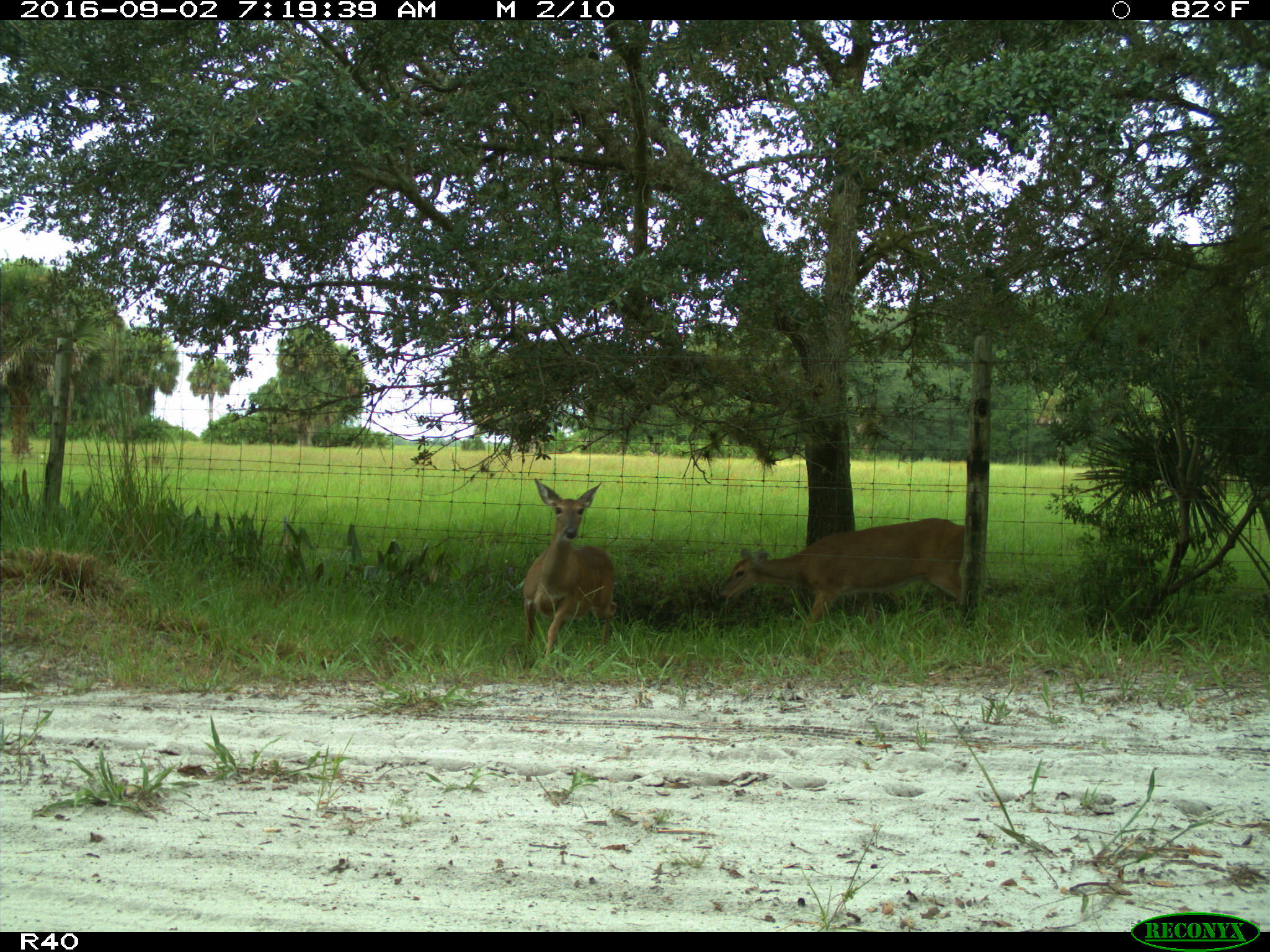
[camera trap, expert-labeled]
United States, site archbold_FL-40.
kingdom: Animalia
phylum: Chordata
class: Mammalia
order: Artiodactyla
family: Cervidae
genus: Odocoileus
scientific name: Odocoileus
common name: deer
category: unidentified deer